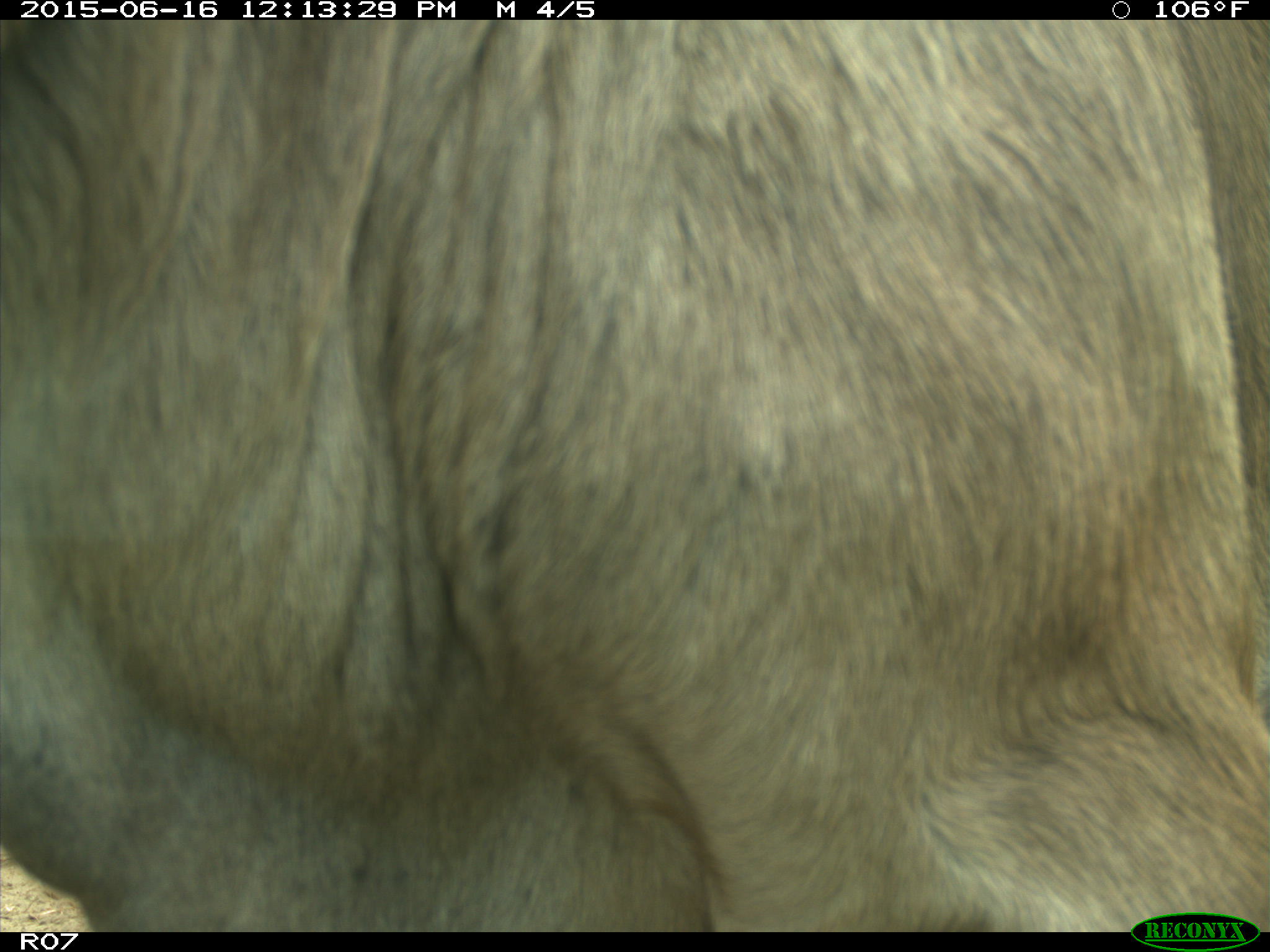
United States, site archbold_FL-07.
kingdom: Animalia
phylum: Chordata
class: Mammalia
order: Artiodactyla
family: Bovidae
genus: Bos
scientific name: Bos taurus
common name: domestic cow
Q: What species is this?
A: Bos taurus (domestic cow).